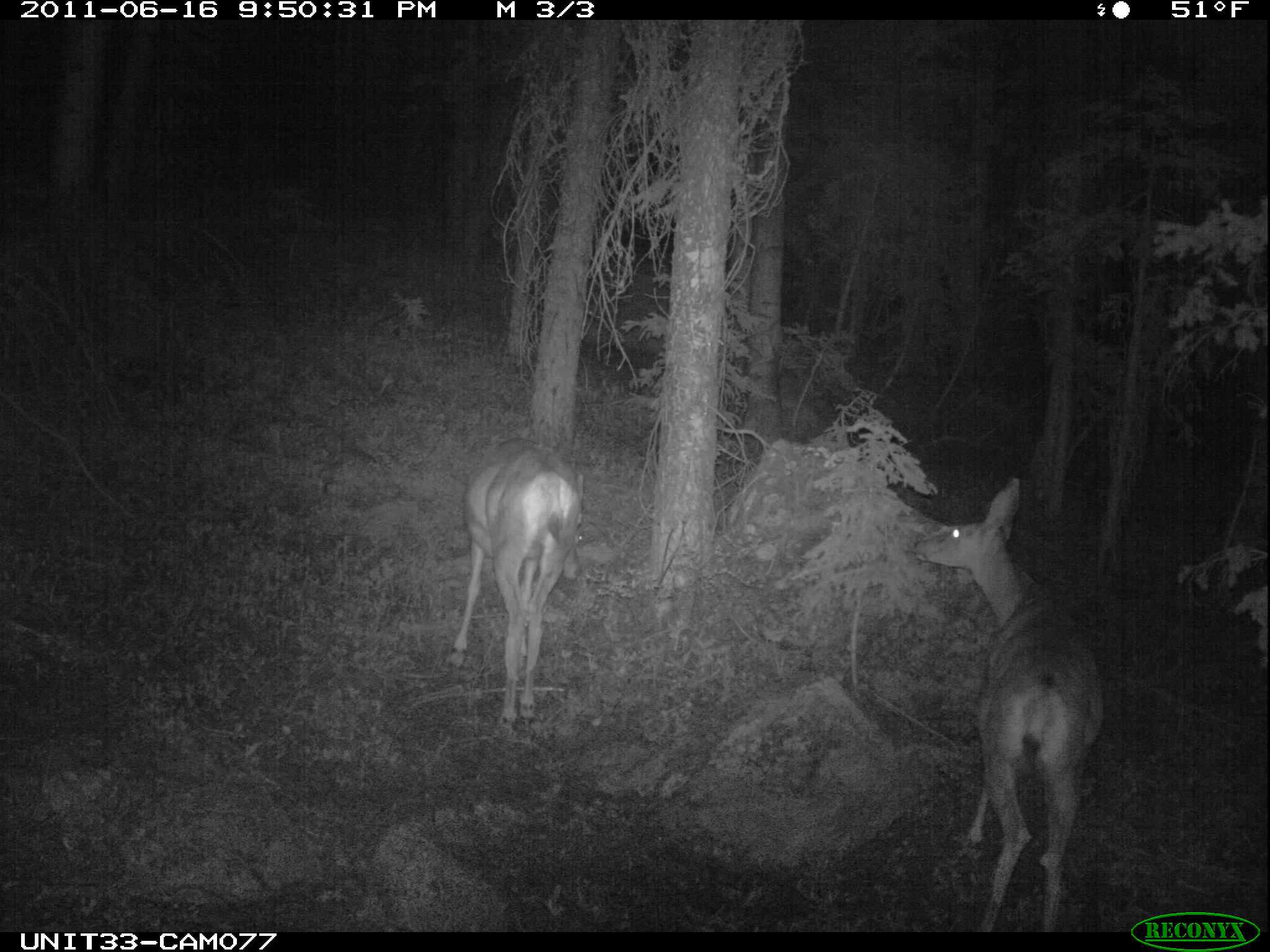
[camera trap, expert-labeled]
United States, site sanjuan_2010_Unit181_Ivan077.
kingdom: Animalia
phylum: Chordata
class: Mammalia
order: Artiodactyla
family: Cervidae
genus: Odocoileus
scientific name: Odocoileus hemionus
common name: mule deer